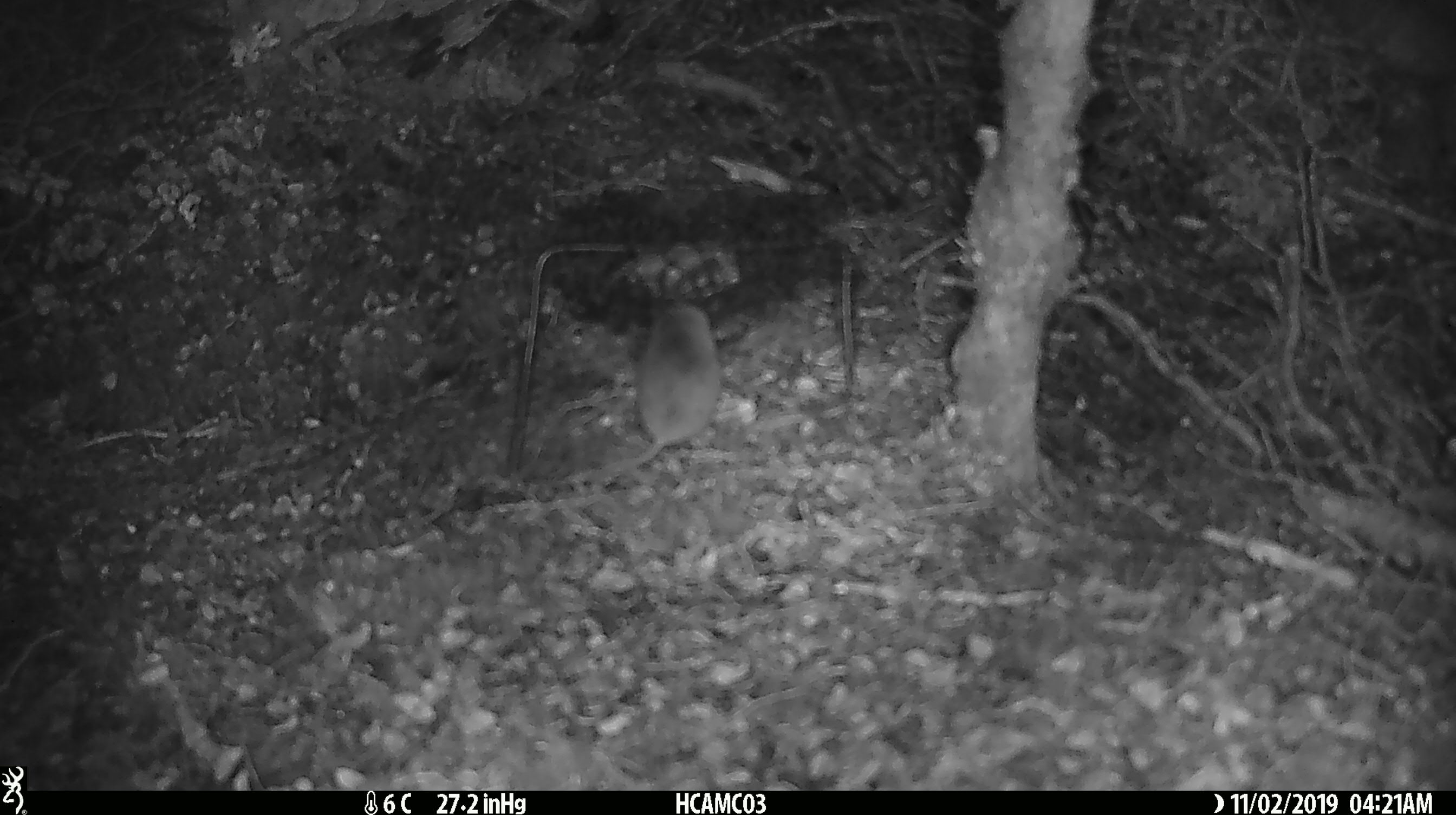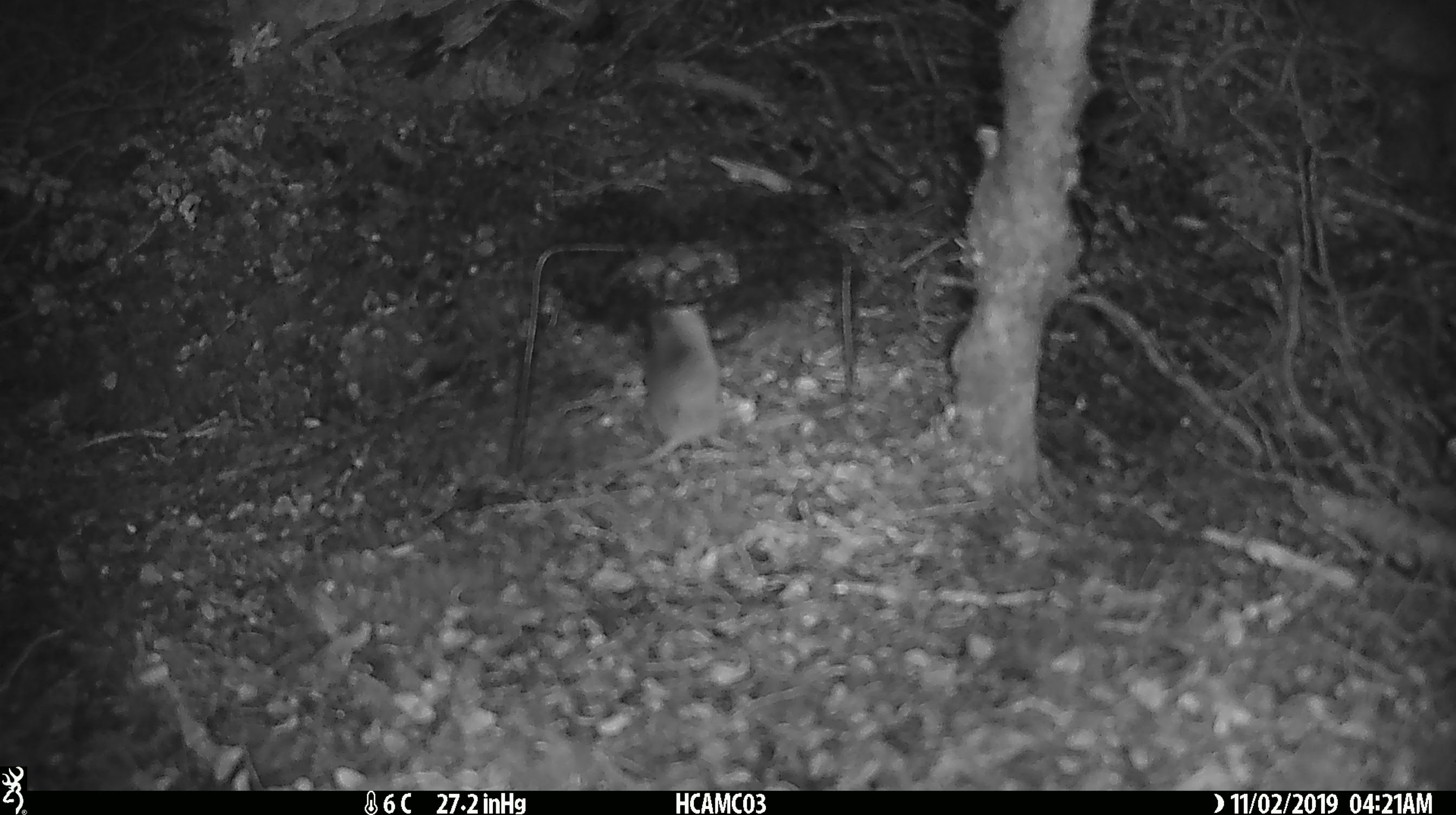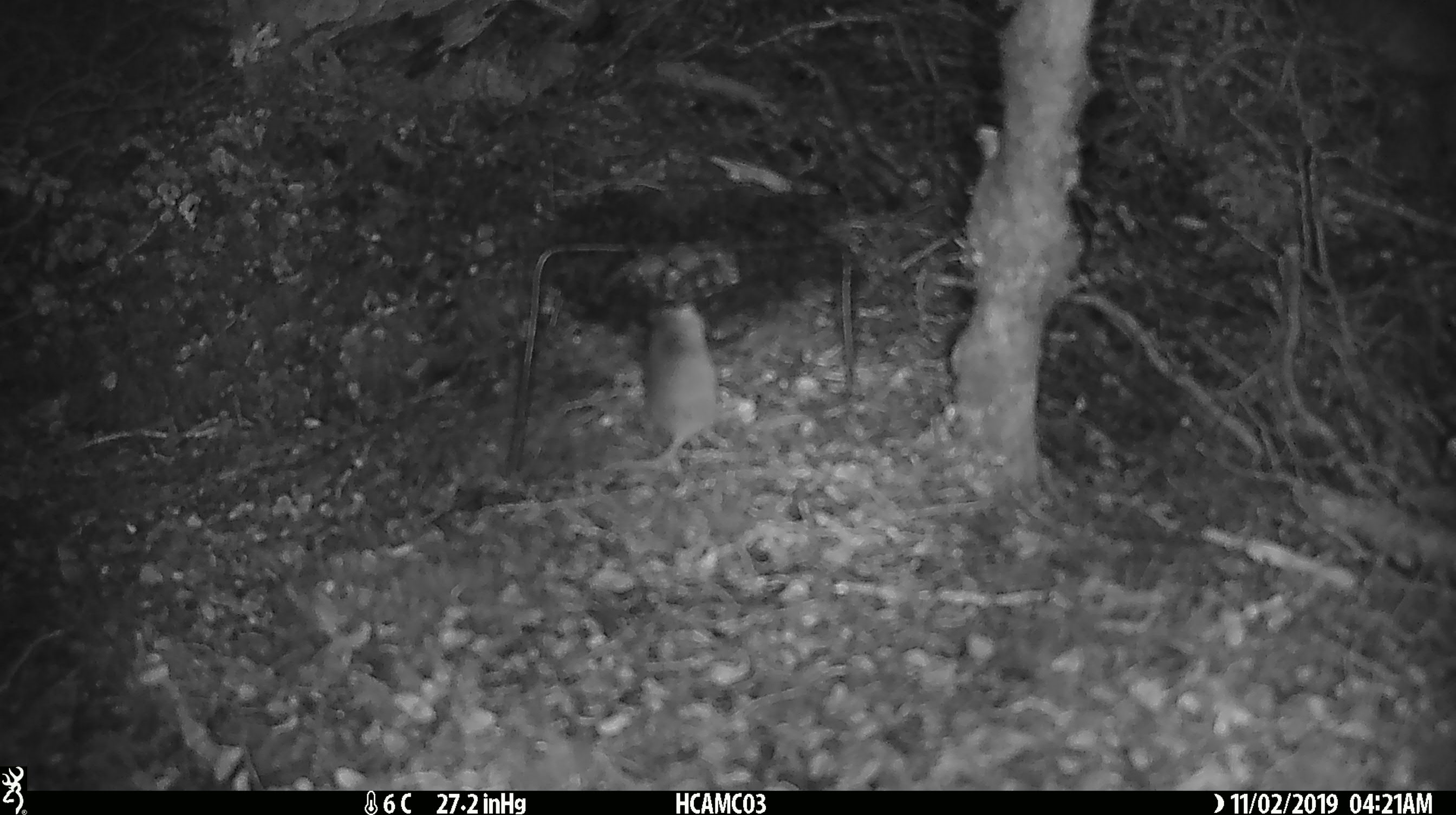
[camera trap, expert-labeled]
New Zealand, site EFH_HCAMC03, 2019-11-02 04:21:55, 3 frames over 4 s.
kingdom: Animalia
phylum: Chordata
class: Mammalia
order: Rodentia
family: Muridae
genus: Mus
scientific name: Mus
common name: mouse